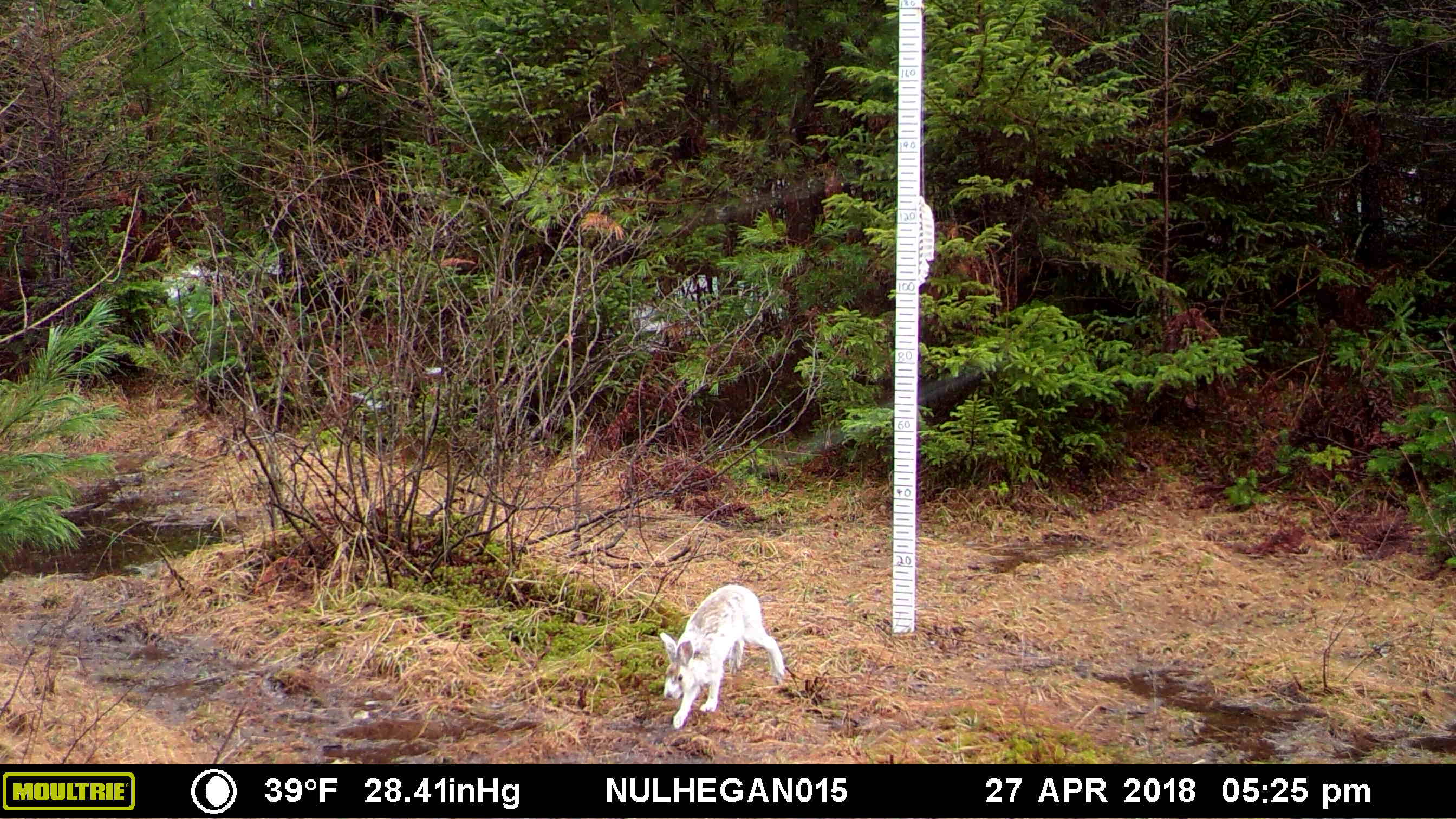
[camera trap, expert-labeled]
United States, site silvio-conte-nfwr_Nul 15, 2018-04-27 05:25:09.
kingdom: Animalia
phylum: Chordata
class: Mammalia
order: Lagomorpha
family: Leporidae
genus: Lepus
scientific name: Lepus americanus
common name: snowshoe hare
Snowshoe hare (Lepus americanus).